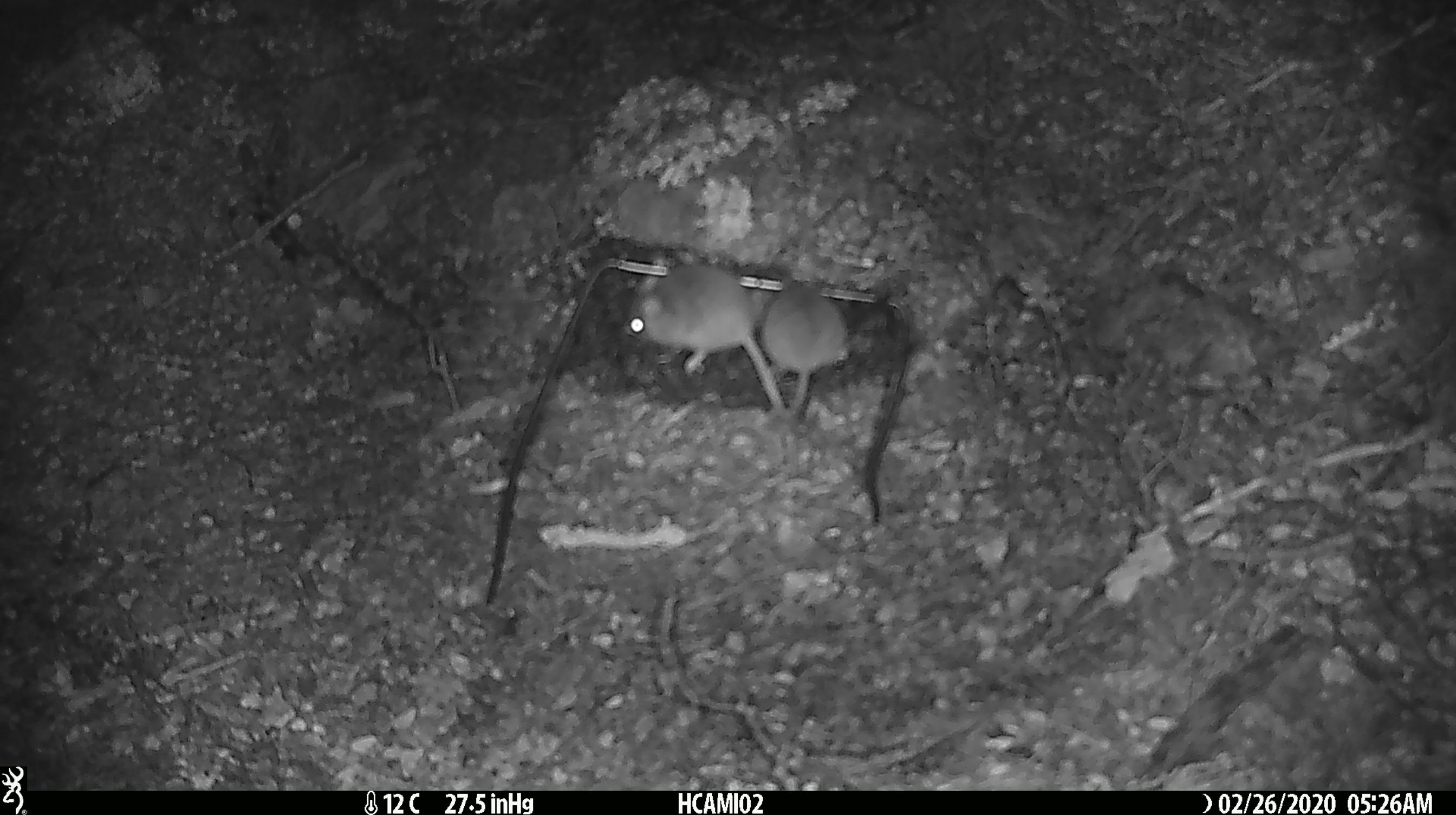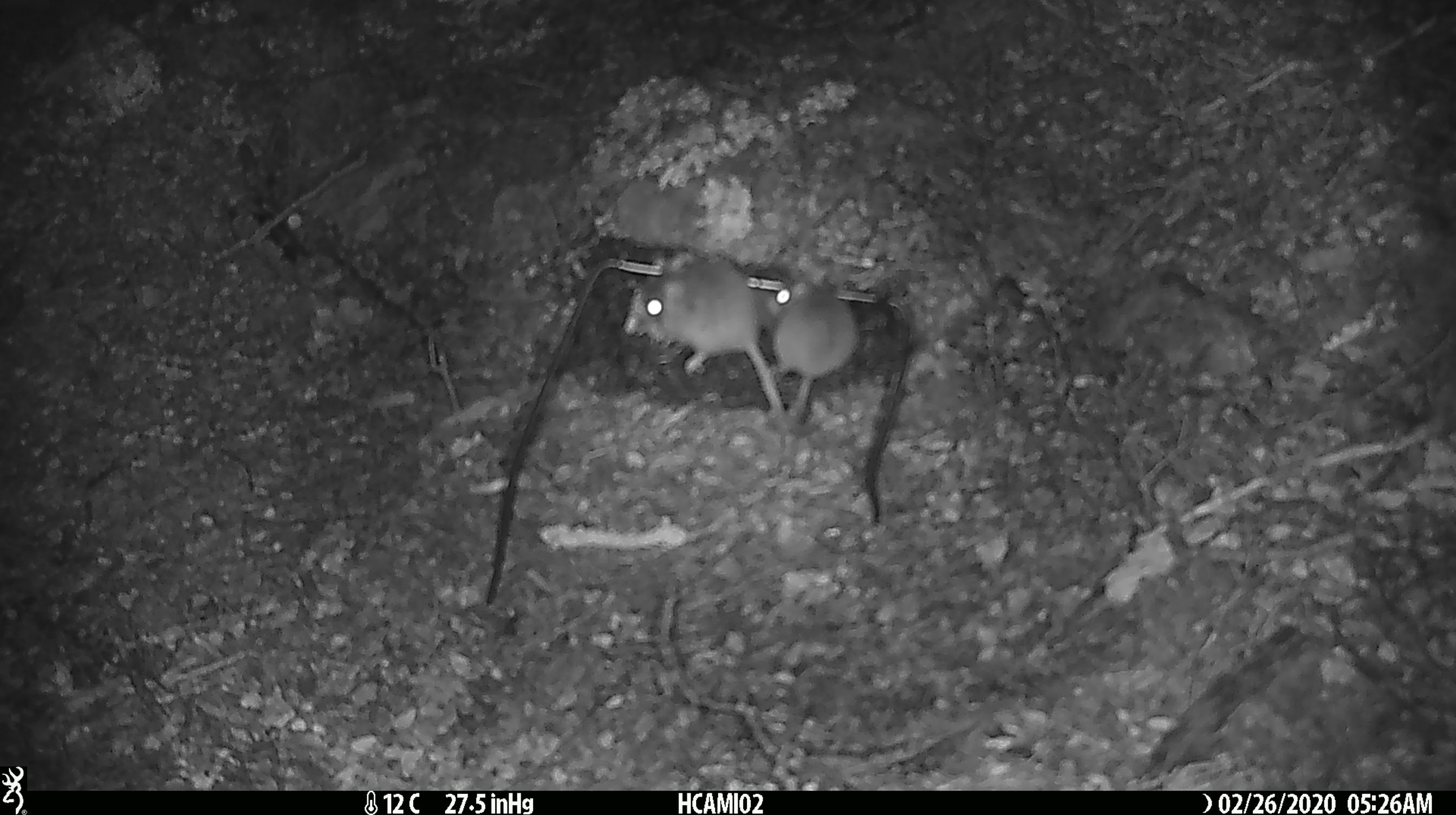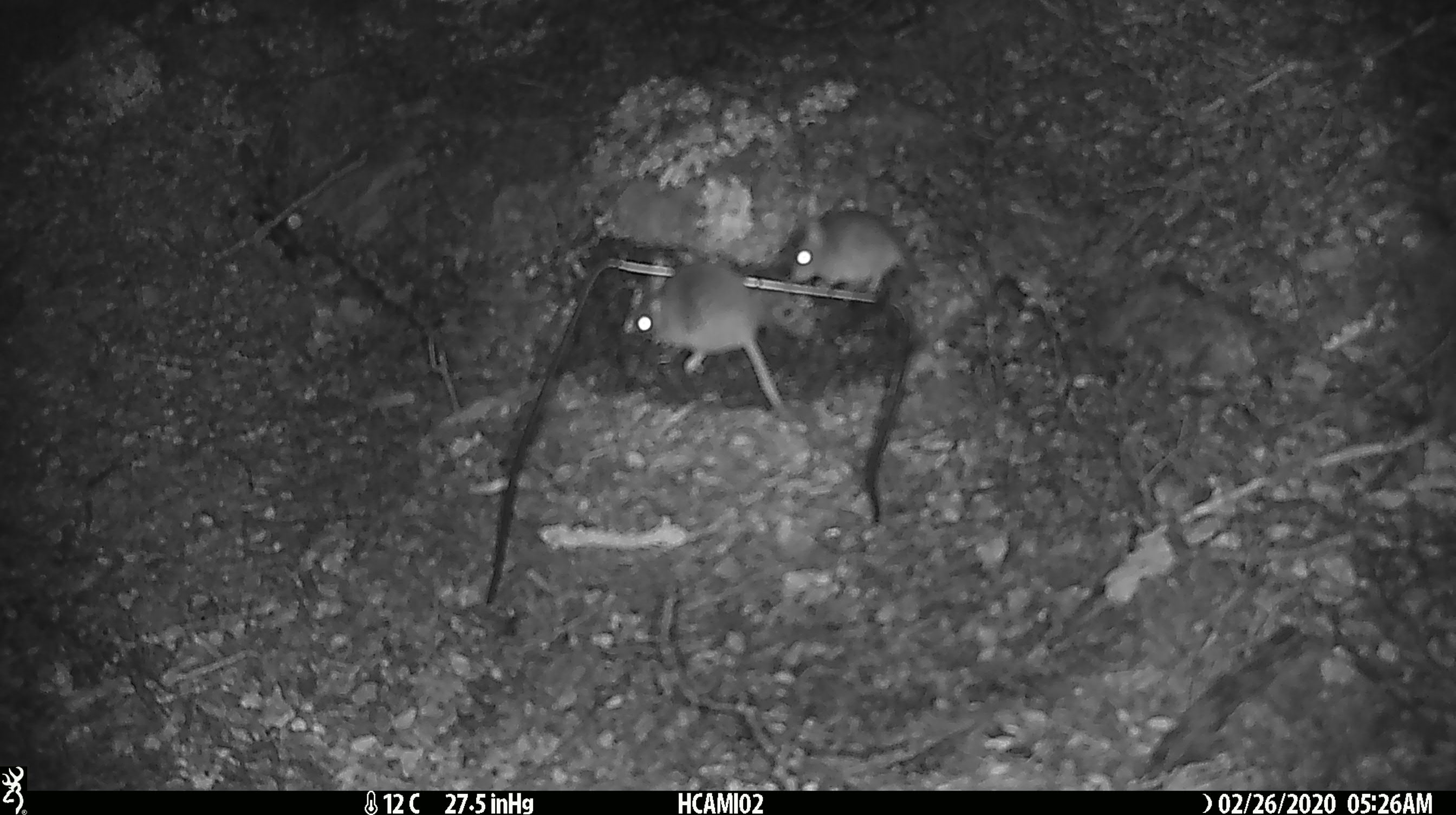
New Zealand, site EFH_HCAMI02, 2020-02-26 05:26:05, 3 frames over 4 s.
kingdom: Animalia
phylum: Chordata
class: Mammalia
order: Rodentia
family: Muridae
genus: Mus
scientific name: Mus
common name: mouse